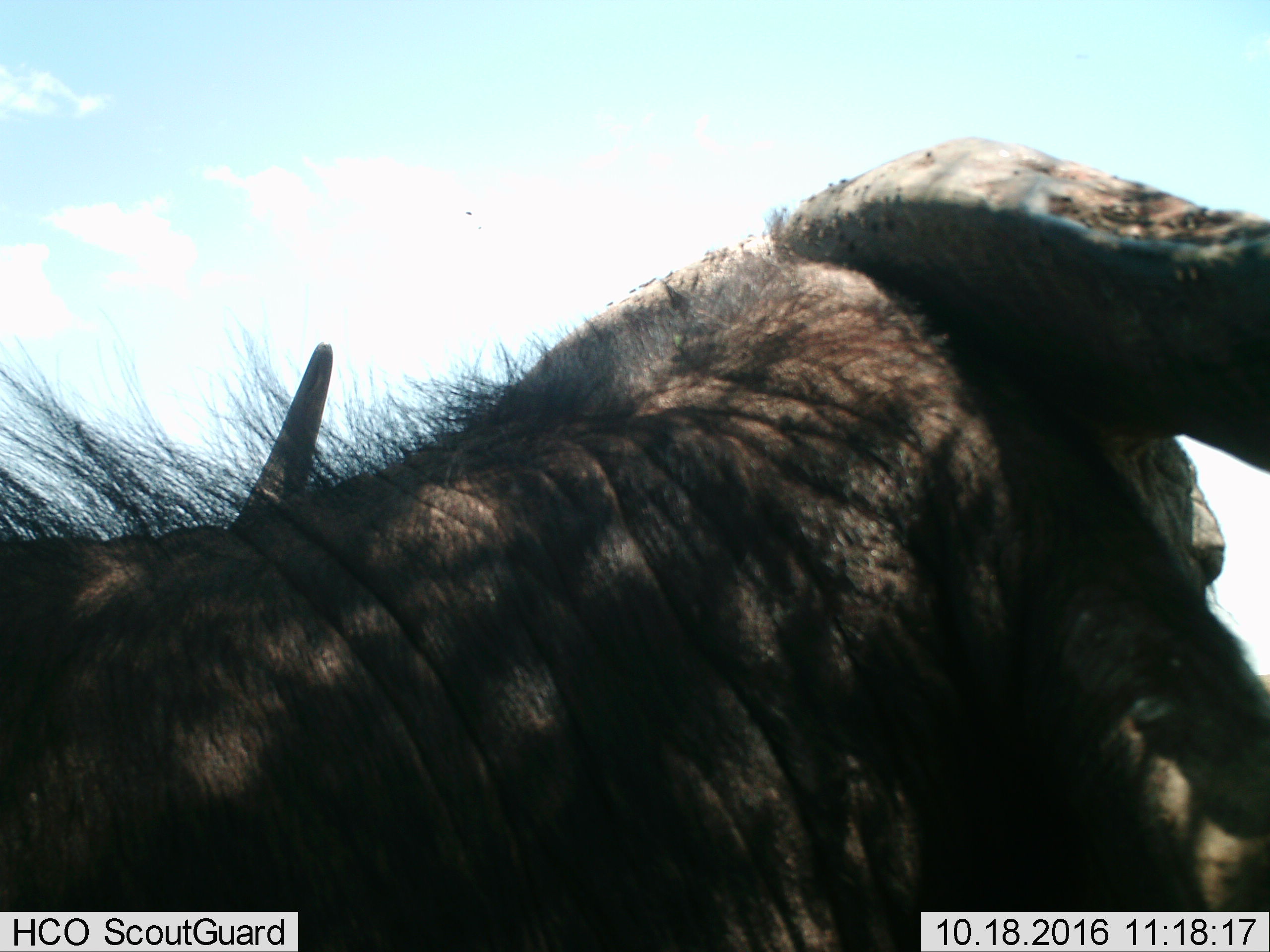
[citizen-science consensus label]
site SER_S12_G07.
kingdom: Animalia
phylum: Chordata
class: Mammalia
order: Artiodactyla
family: Bovidae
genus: Syncerus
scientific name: Syncerus caffer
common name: african buffalo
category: buffalo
Buffalo (african buffalo) (Syncerus caffer), count 1. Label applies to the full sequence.